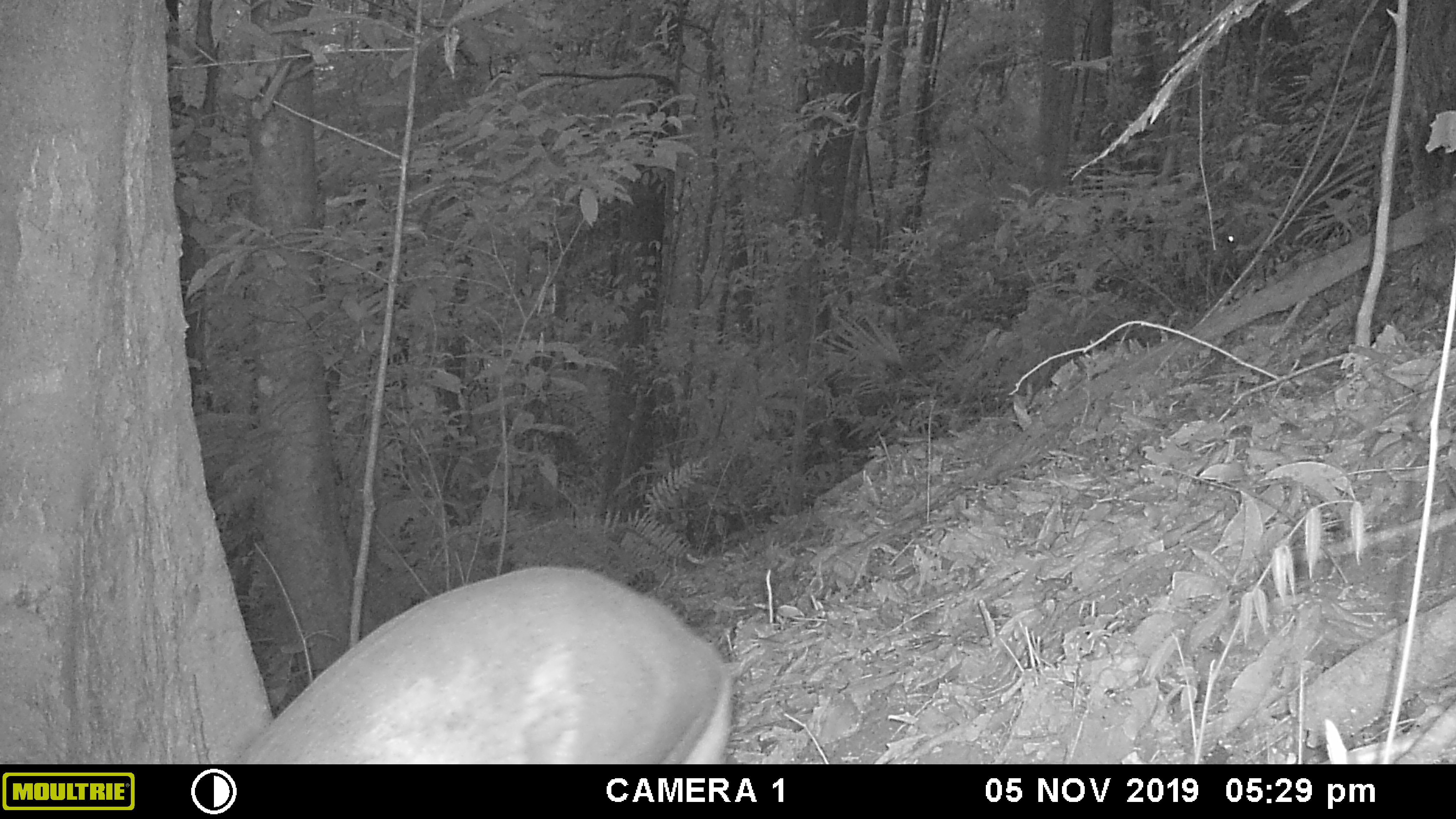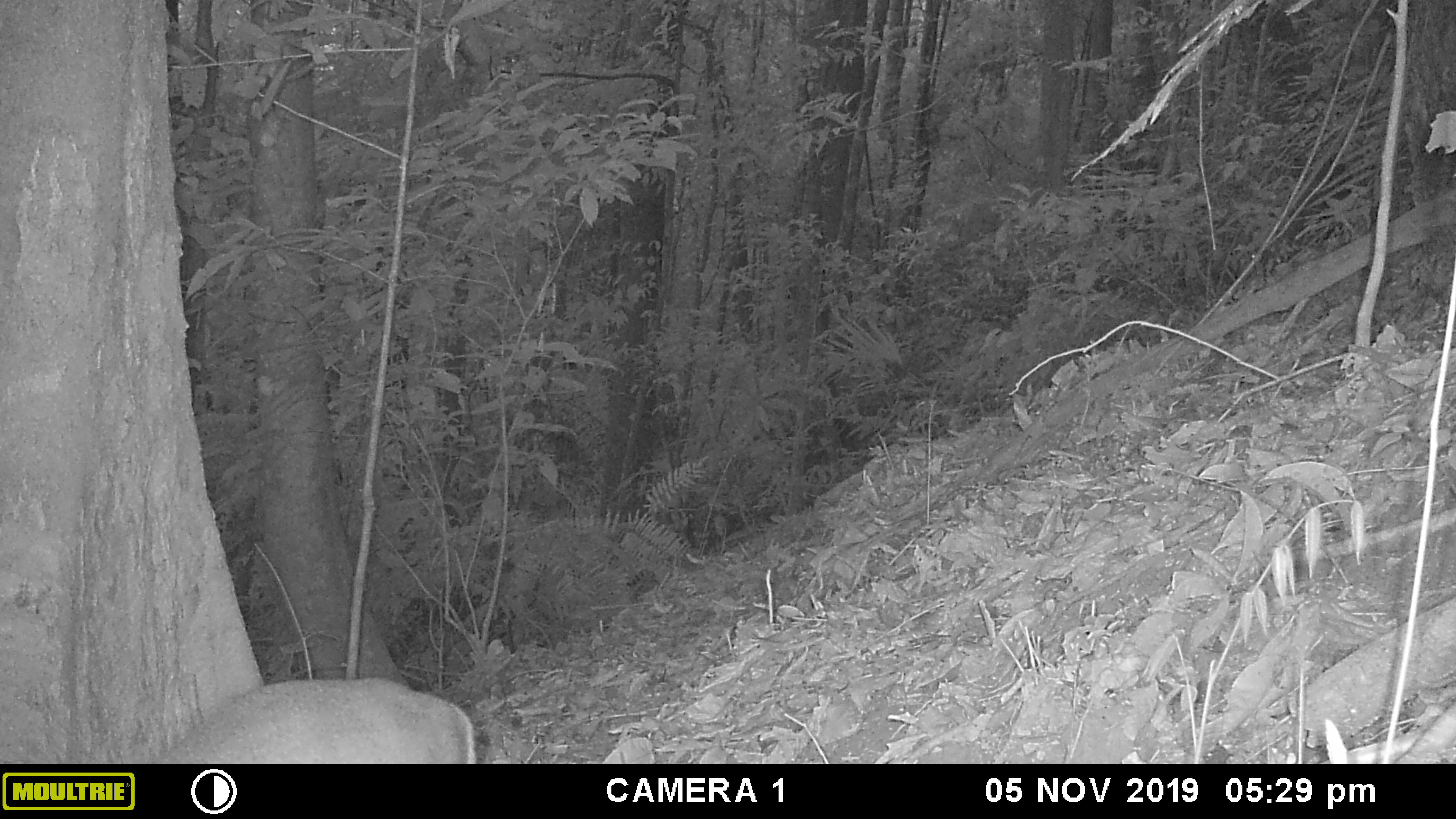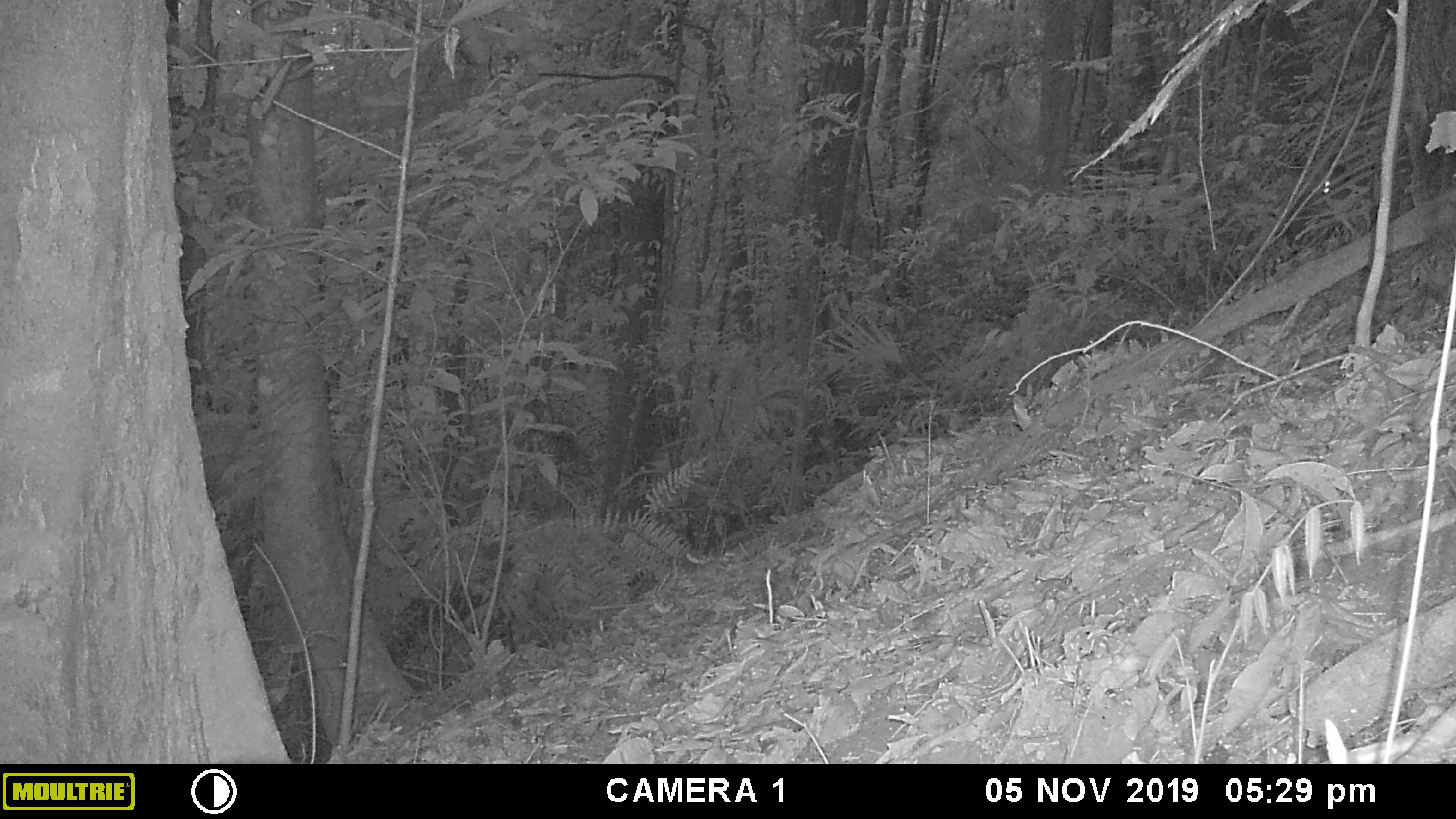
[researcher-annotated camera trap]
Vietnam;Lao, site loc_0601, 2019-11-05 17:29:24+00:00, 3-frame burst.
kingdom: Animalia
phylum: Chordata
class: Mammalia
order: Artiodactyla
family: Cervidae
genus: Muntiacus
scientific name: Muntiacus rooseveltorum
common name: roosevelt's muntjac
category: roosevelts muntjac group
Roosevelts muntjac group (roosevelt's muntjac) (Muntiacus rooseveltorum). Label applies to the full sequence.